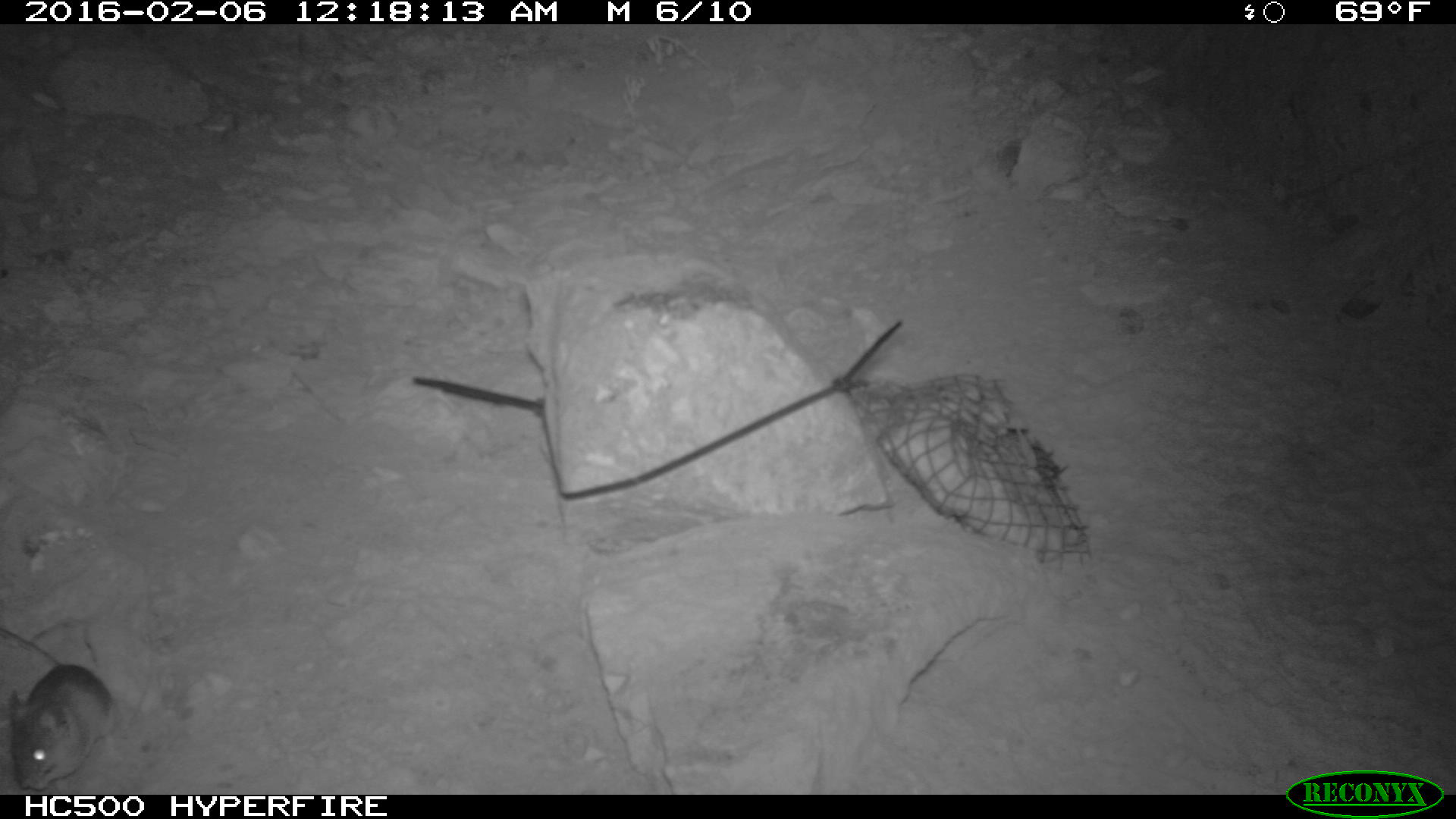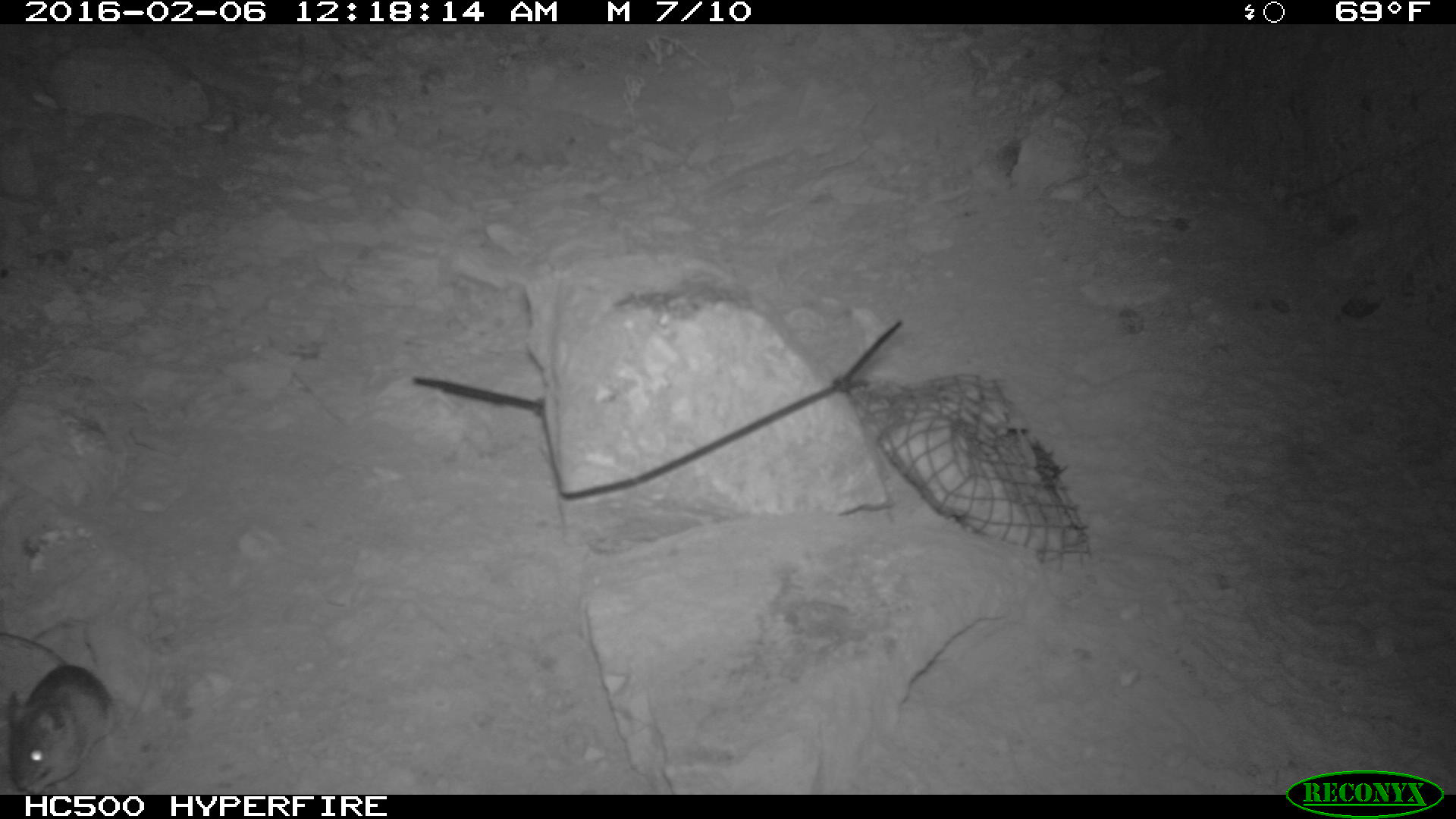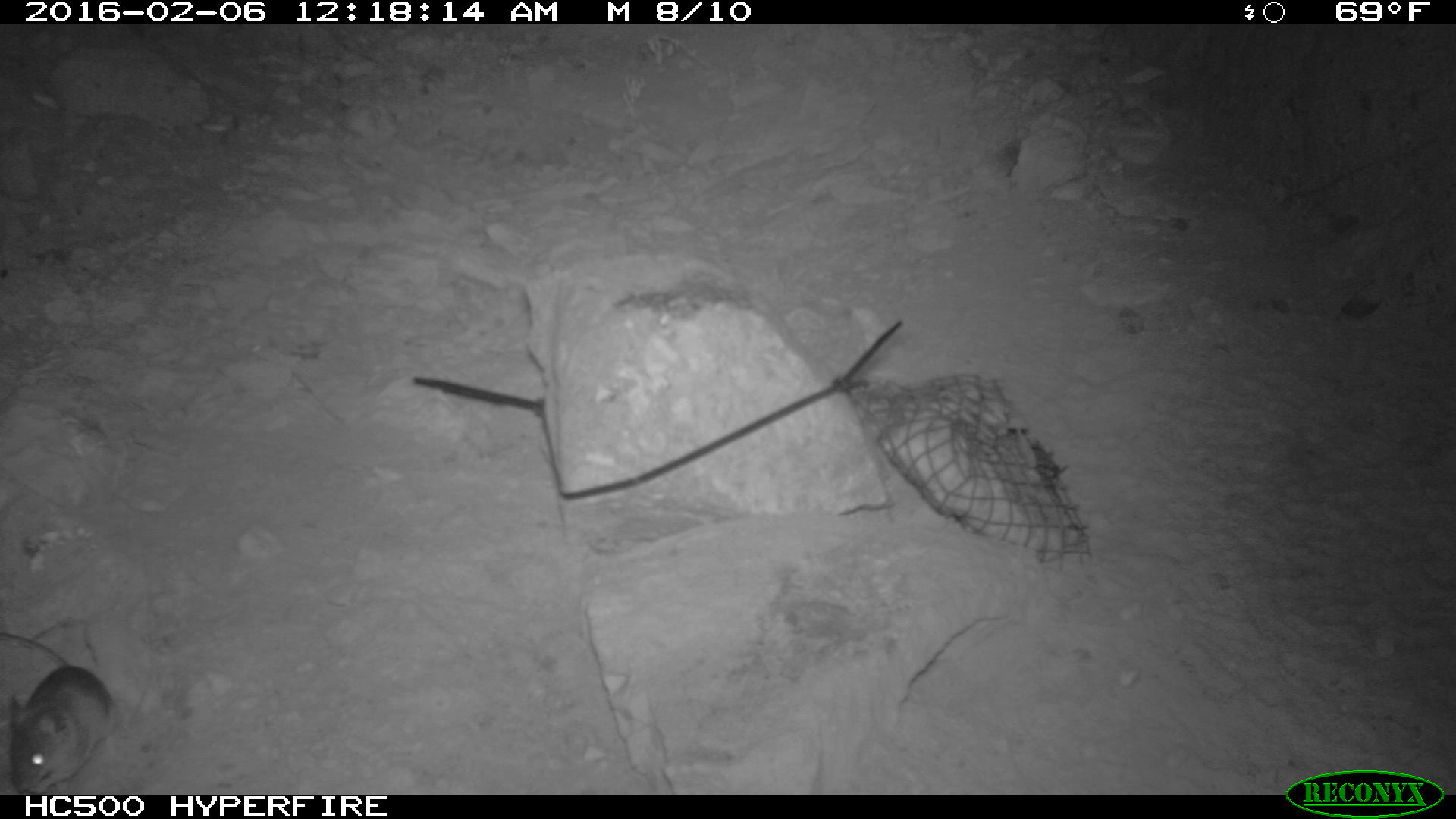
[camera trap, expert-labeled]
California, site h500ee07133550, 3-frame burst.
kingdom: Animalia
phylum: Chordata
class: Mammalia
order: Rodentia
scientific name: Rodentia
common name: rodent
Rodent (Rodentia).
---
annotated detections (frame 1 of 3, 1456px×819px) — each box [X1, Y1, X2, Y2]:
rodent: [0, 626, 122, 791]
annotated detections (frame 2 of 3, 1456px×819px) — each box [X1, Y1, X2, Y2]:
rodent: [0, 632, 115, 795]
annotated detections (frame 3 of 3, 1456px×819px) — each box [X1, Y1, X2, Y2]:
rodent: [0, 630, 118, 793]